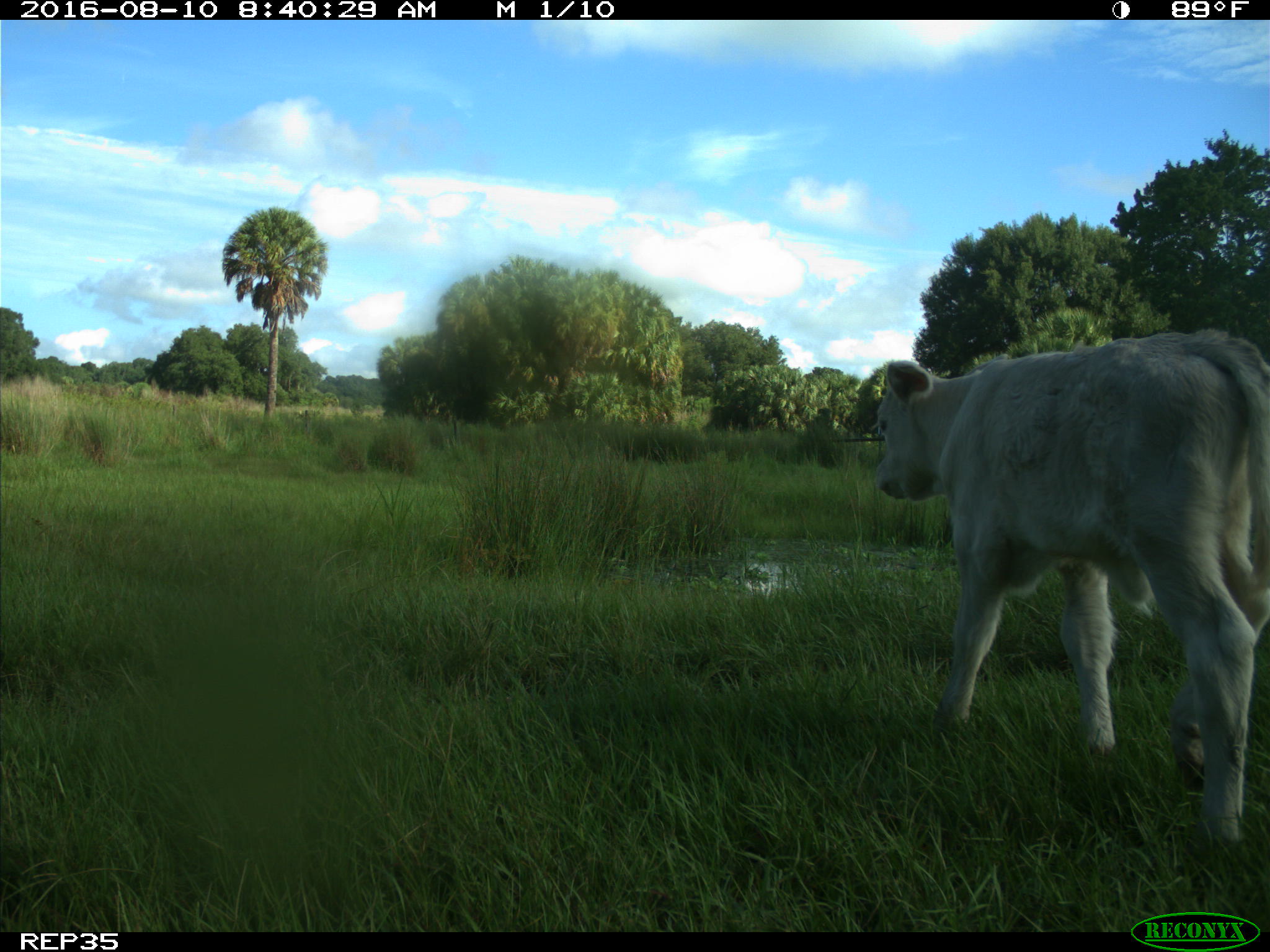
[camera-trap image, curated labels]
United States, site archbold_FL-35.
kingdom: Animalia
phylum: Chordata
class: Mammalia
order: Artiodactyla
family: Bovidae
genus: Bos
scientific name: Bos taurus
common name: domestic cow